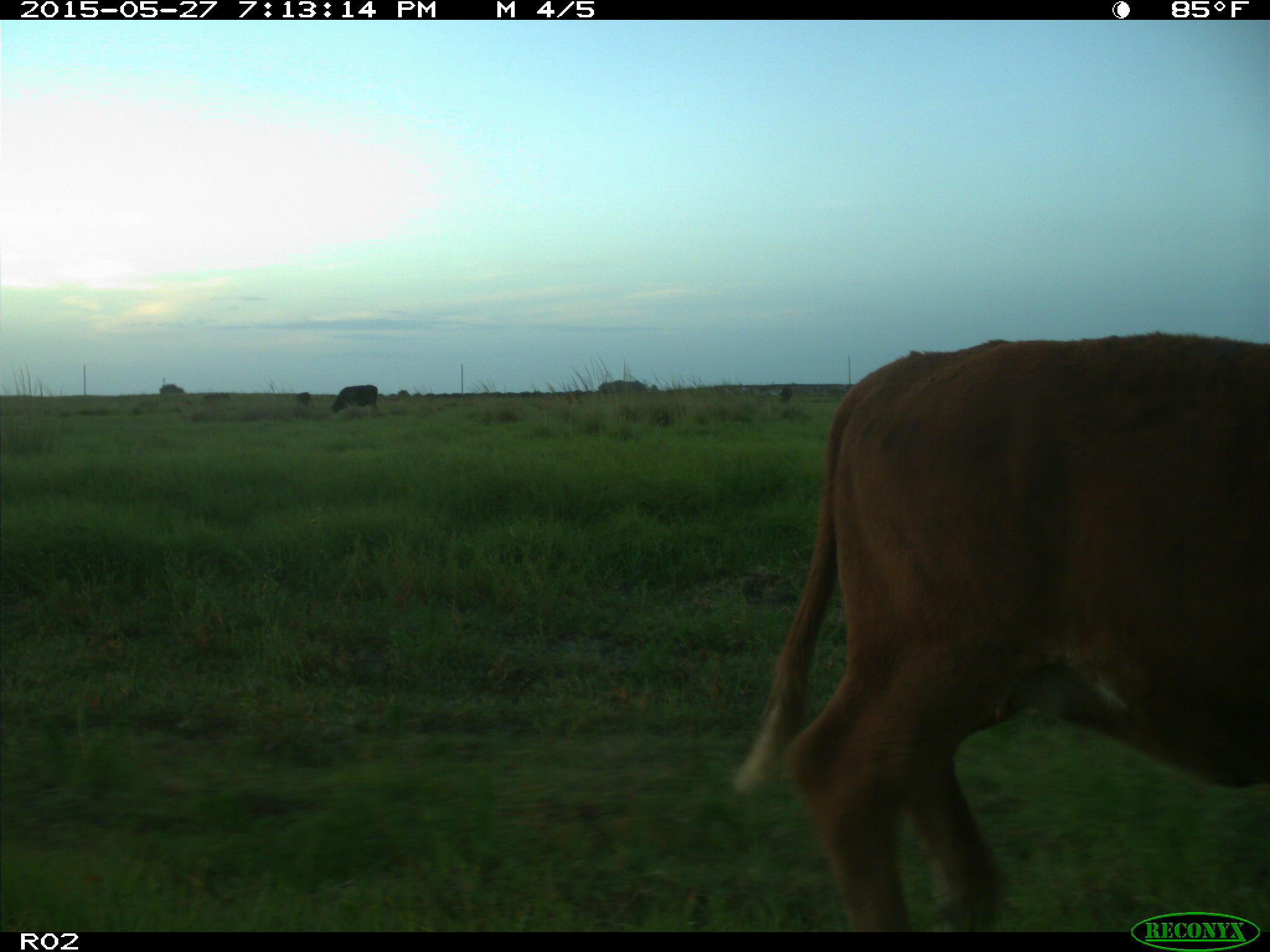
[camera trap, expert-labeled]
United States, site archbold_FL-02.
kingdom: Animalia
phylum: Chordata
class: Mammalia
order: Artiodactyla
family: Bovidae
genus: Bos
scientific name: Bos taurus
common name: domestic cow